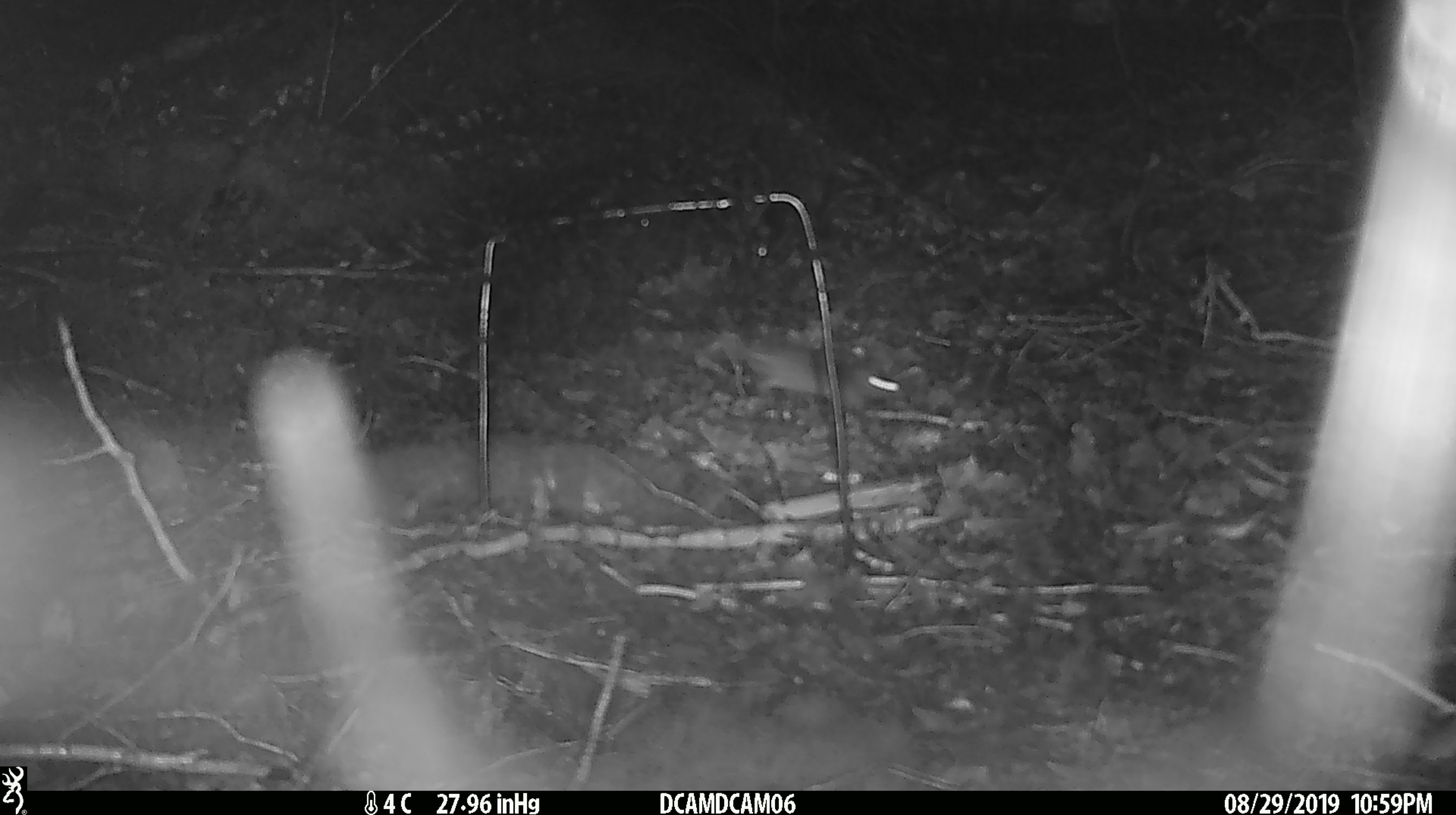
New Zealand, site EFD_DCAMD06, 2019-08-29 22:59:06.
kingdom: Animalia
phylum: Chordata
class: Mammalia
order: Rodentia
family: Muridae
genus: Mus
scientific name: Mus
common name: mouse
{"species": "mouse (Mus)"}